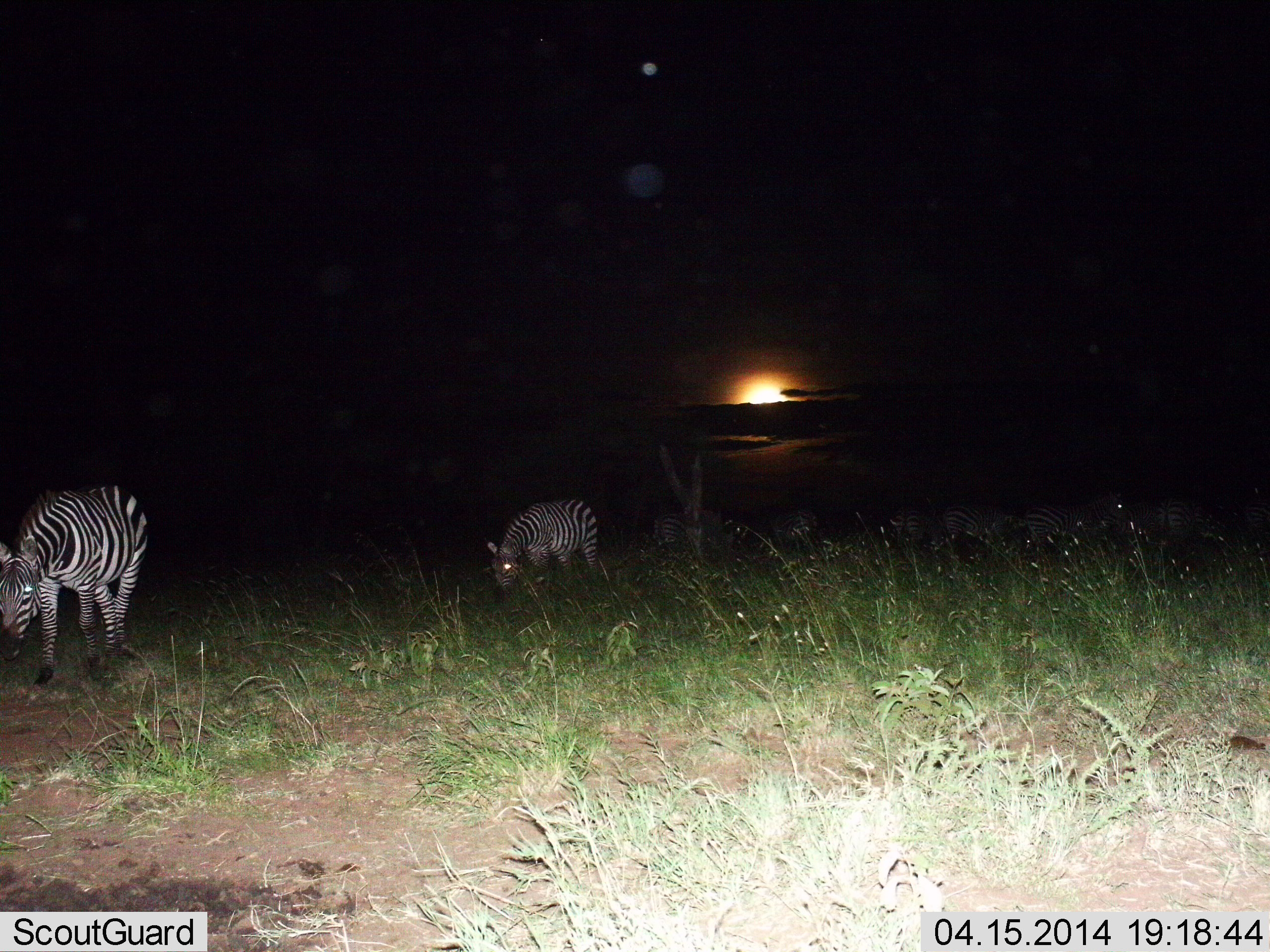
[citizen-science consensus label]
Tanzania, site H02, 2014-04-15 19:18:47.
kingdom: Animalia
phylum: Chordata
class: Mammalia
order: Perissodactyla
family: Equidae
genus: Equus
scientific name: Equus quagga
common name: plains zebra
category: zebra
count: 2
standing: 30%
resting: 0%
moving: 40%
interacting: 0%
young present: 0%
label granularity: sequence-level